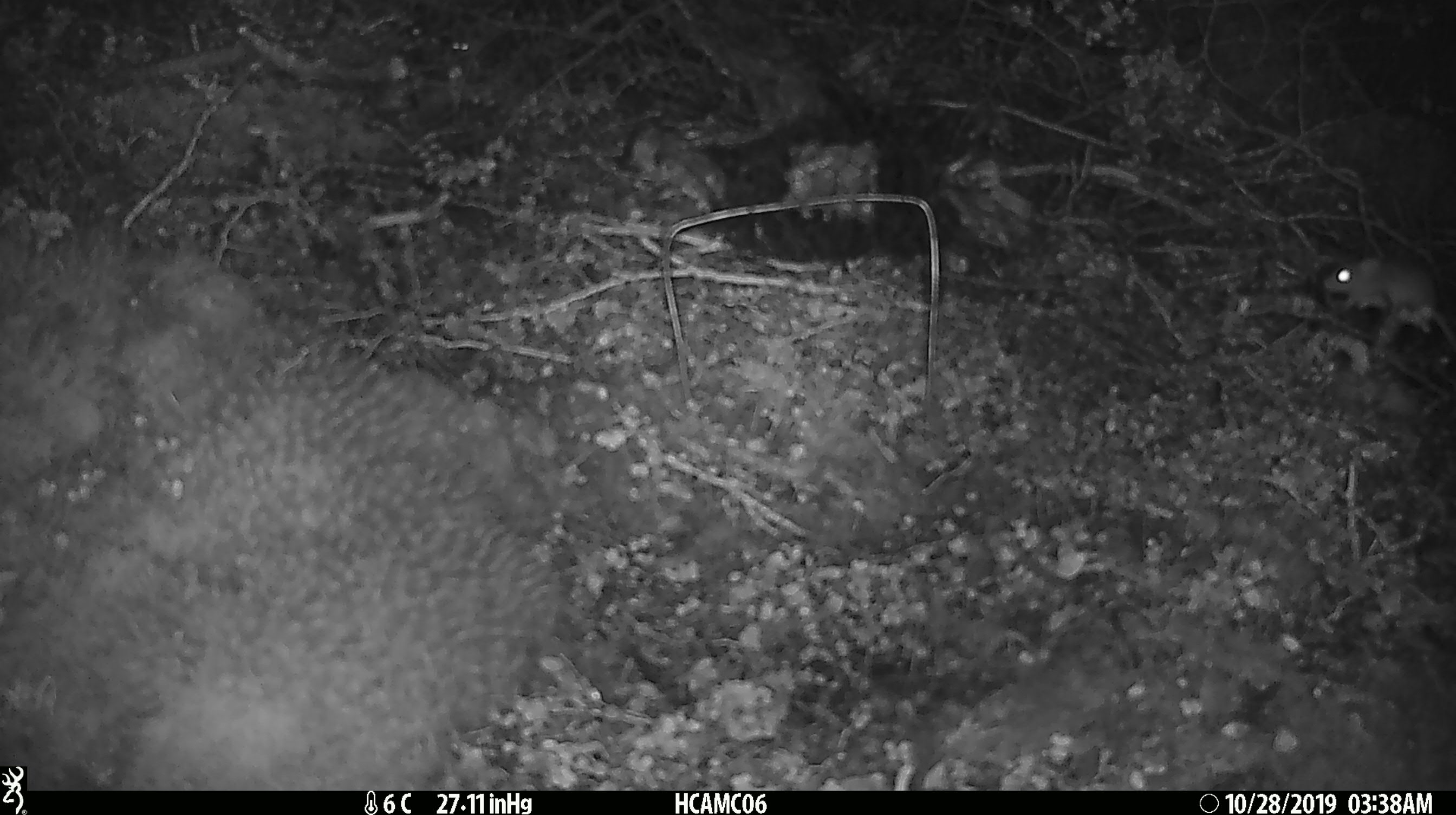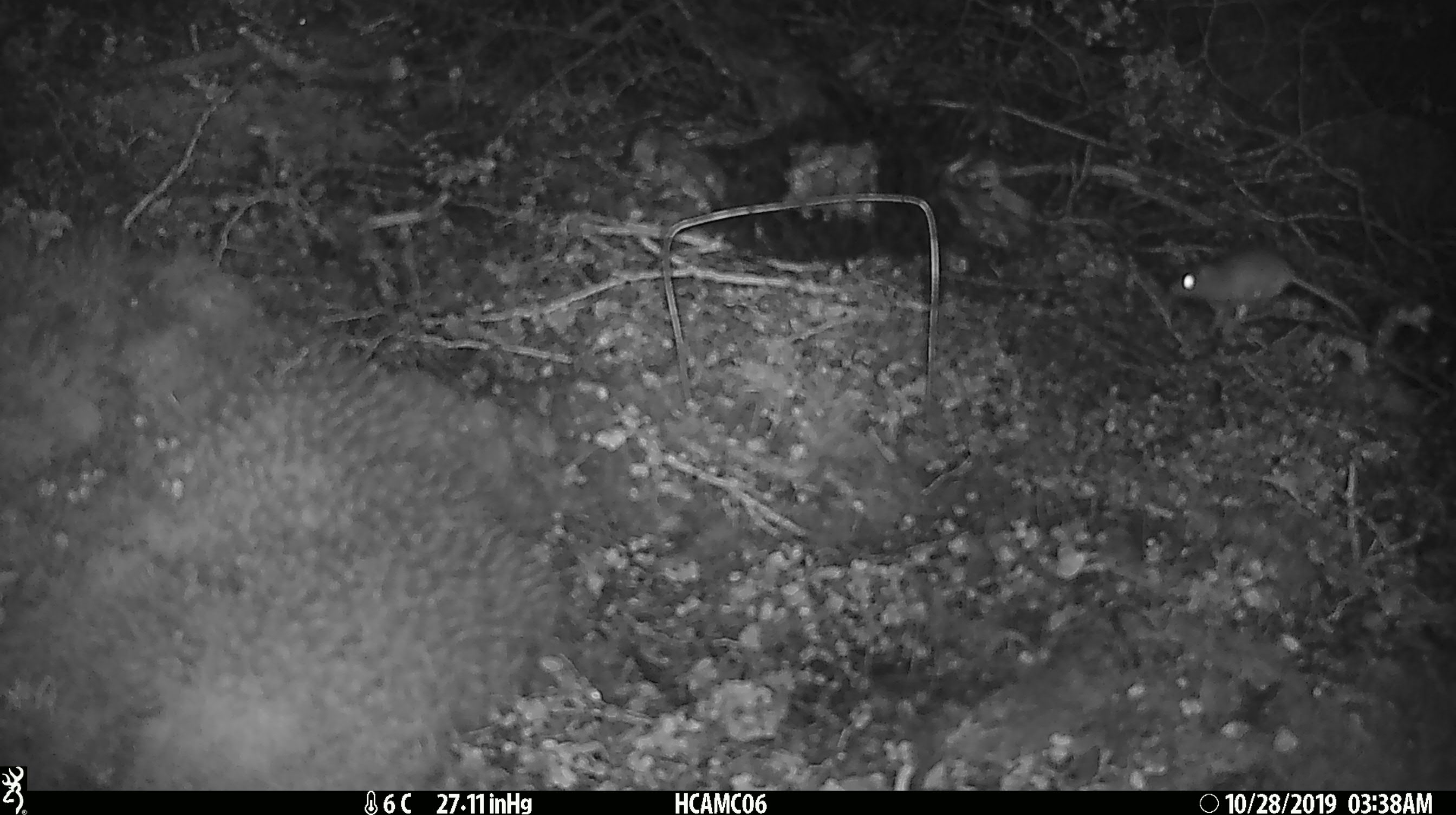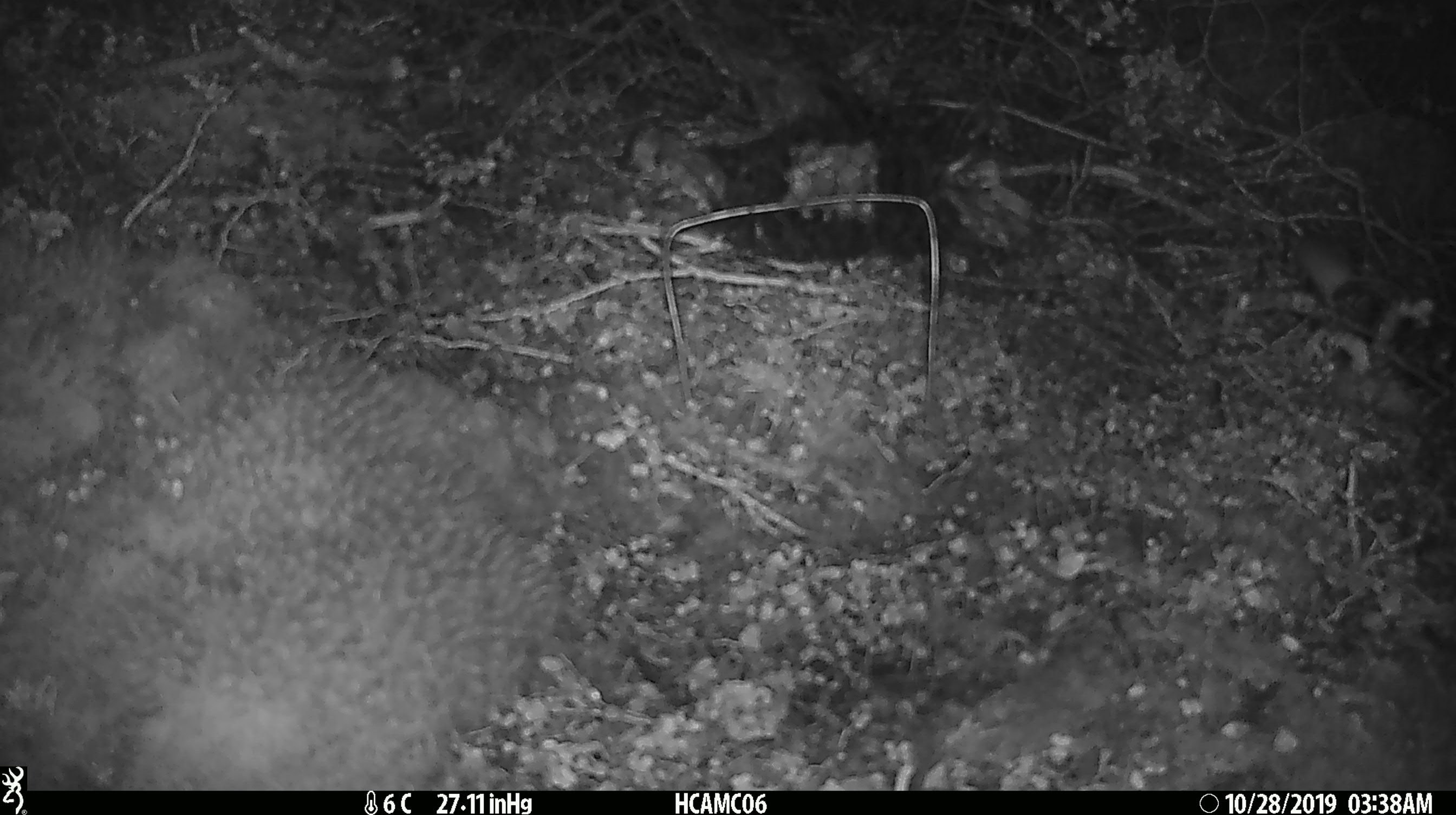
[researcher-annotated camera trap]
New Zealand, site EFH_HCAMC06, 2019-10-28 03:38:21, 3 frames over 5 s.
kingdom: Animalia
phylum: Chordata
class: Mammalia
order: Rodentia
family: Muridae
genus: Mus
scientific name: Mus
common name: mouse